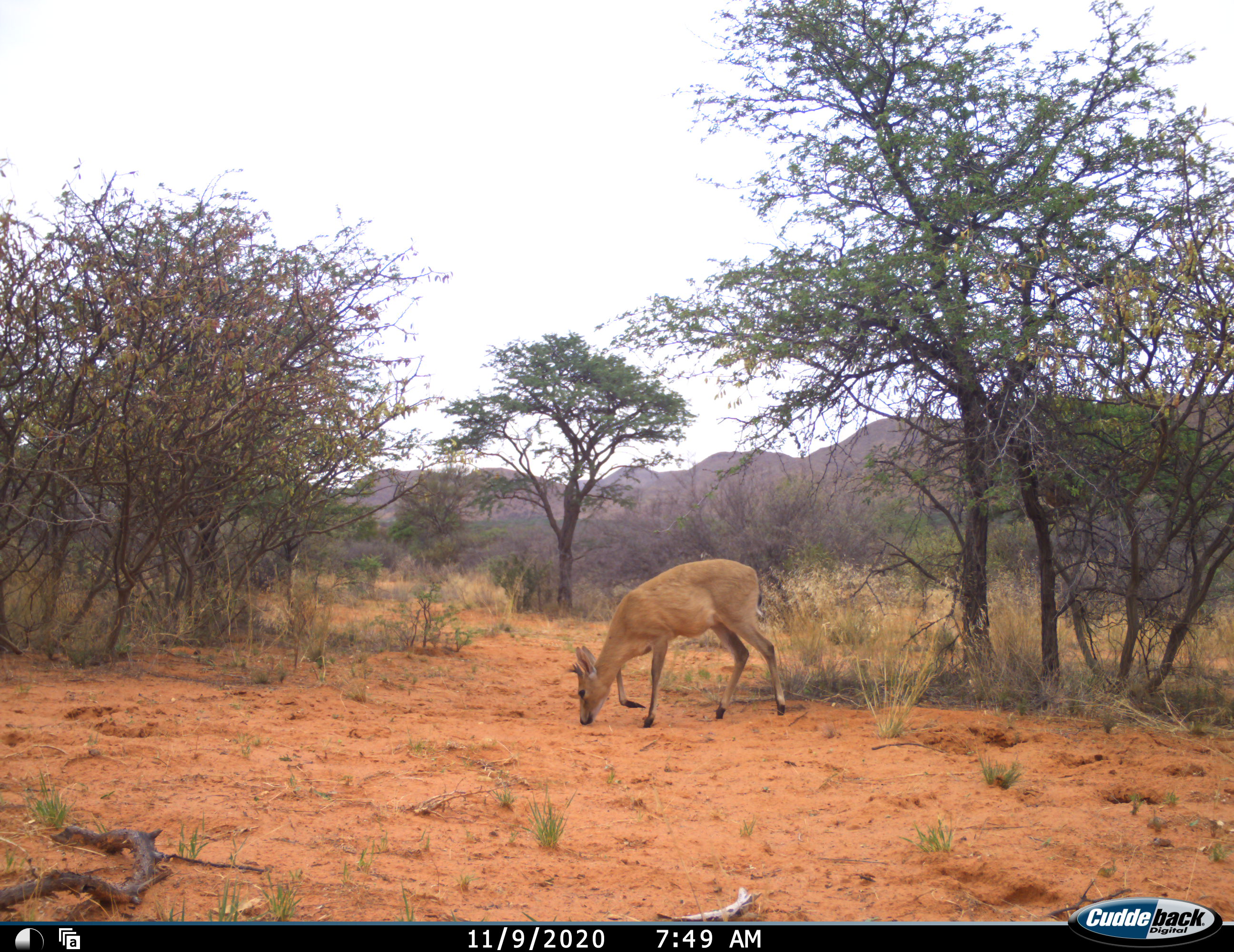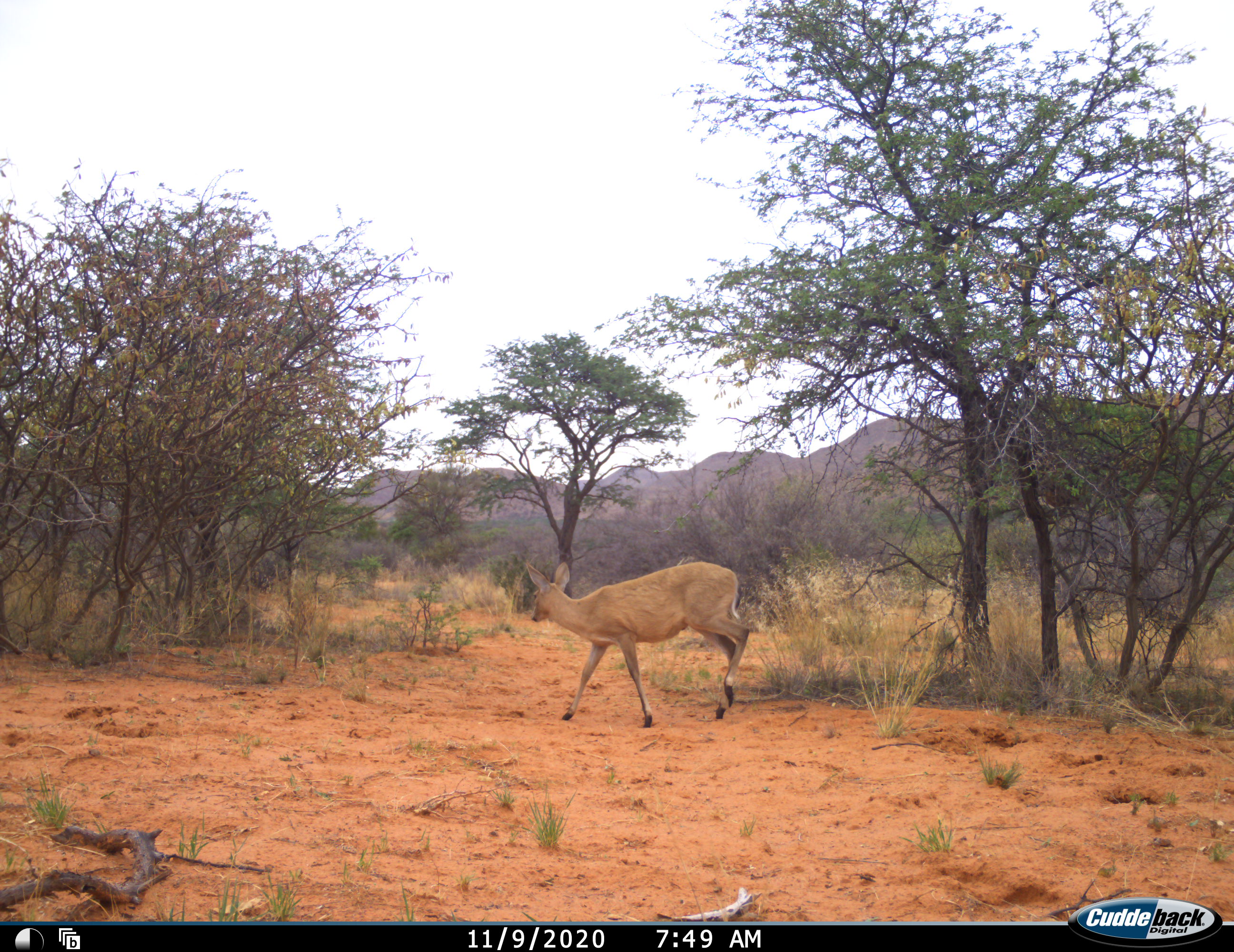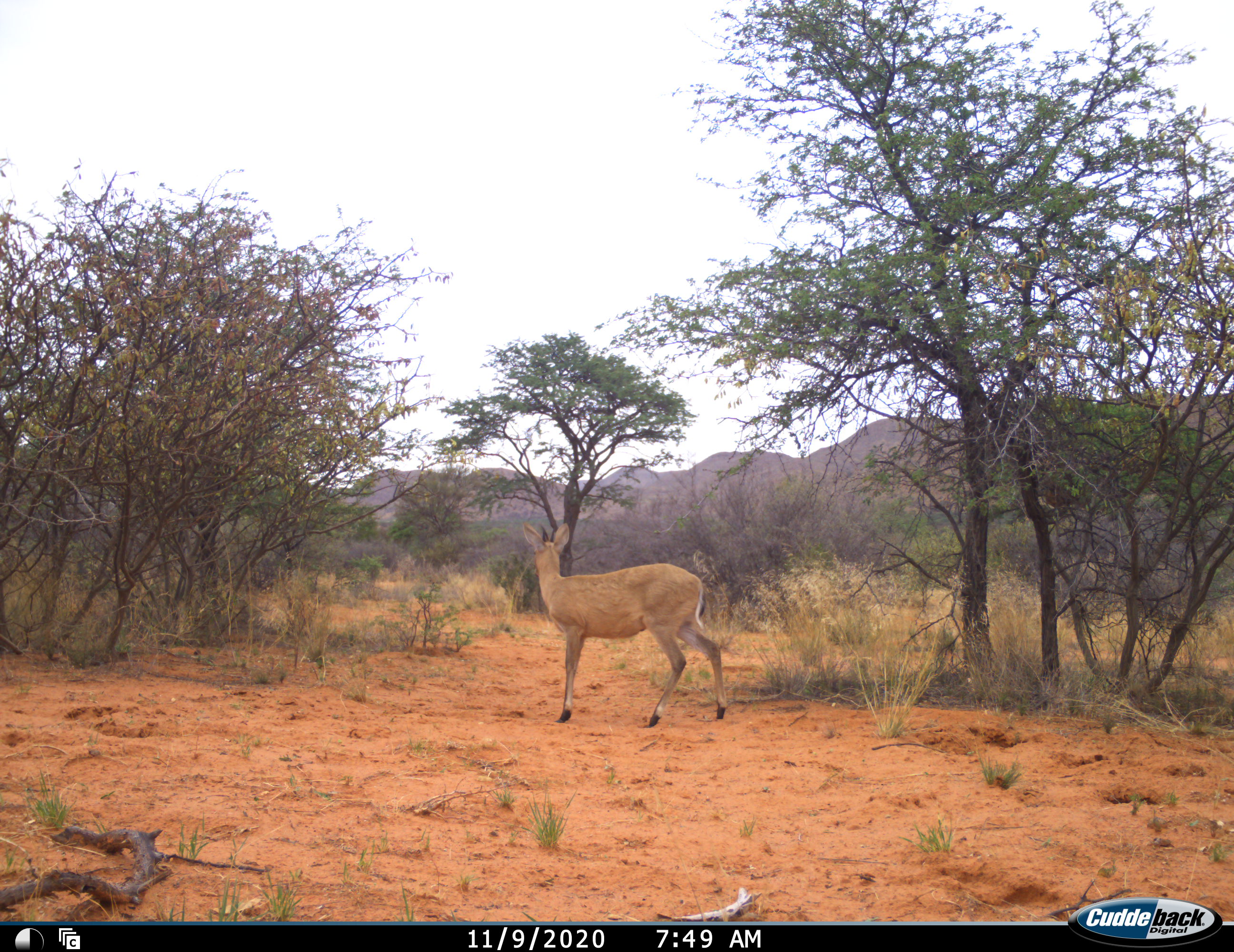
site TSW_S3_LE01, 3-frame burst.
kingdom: Animalia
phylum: Chordata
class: Mammalia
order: Artiodactyla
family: Bovidae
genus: Sylvicapra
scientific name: Sylvicapra grimmia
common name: common duiker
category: duikercommongrey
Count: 1.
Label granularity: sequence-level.